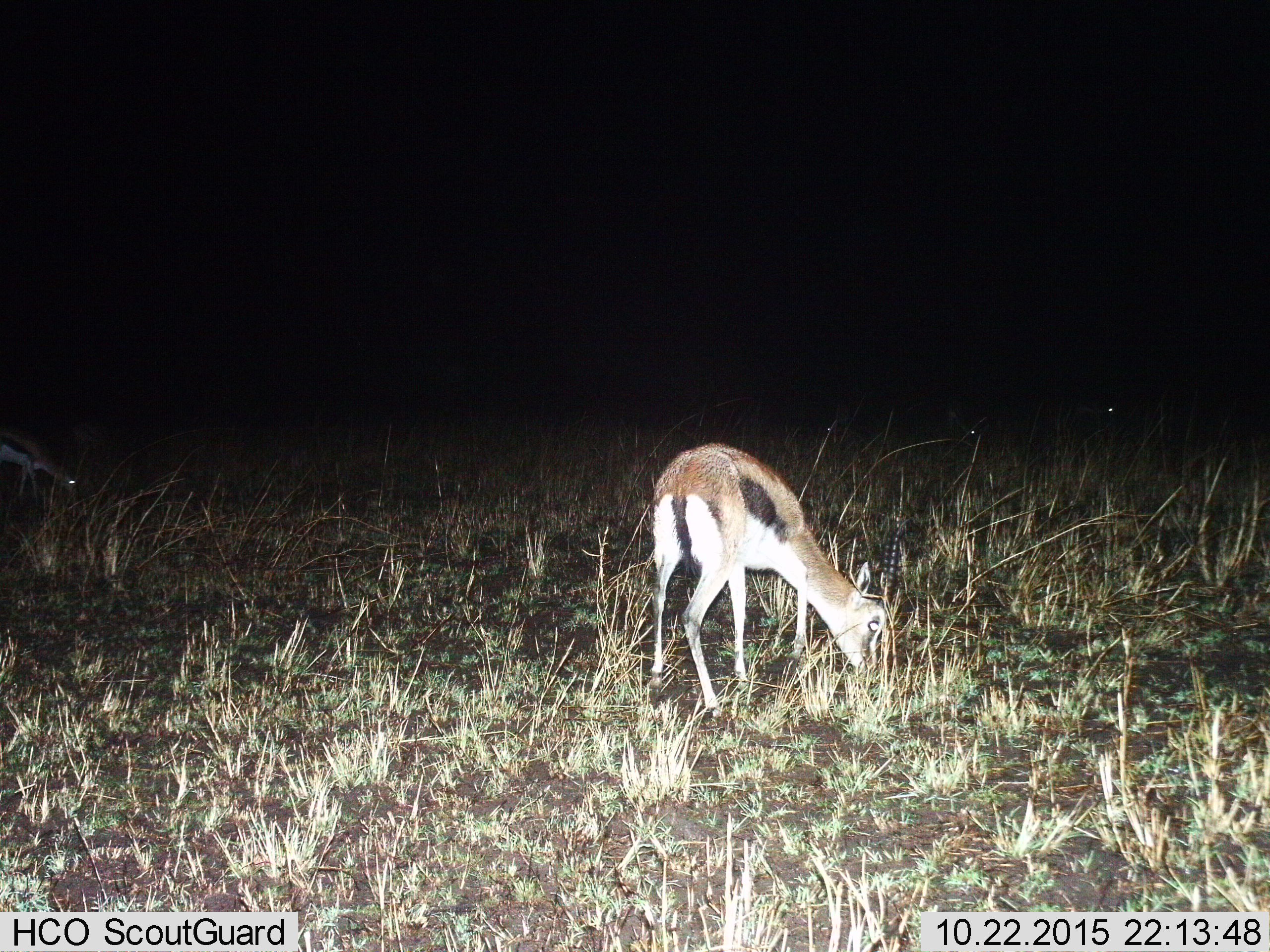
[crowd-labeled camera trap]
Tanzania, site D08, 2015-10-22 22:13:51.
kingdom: Animalia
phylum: Chordata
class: Mammalia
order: Artiodactyla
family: Bovidae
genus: Eudorcas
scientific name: Eudorcas thomsonii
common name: thomson's gazelle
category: gazellethomsons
Gazellethomsons (thomson's gazelle) (Eudorcas thomsonii), count 3. Behavior (volunteer vote fractions): standing 33%, resting 0%, moving 7%, interacting 0%. Young present (vote fraction): 0%. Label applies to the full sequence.